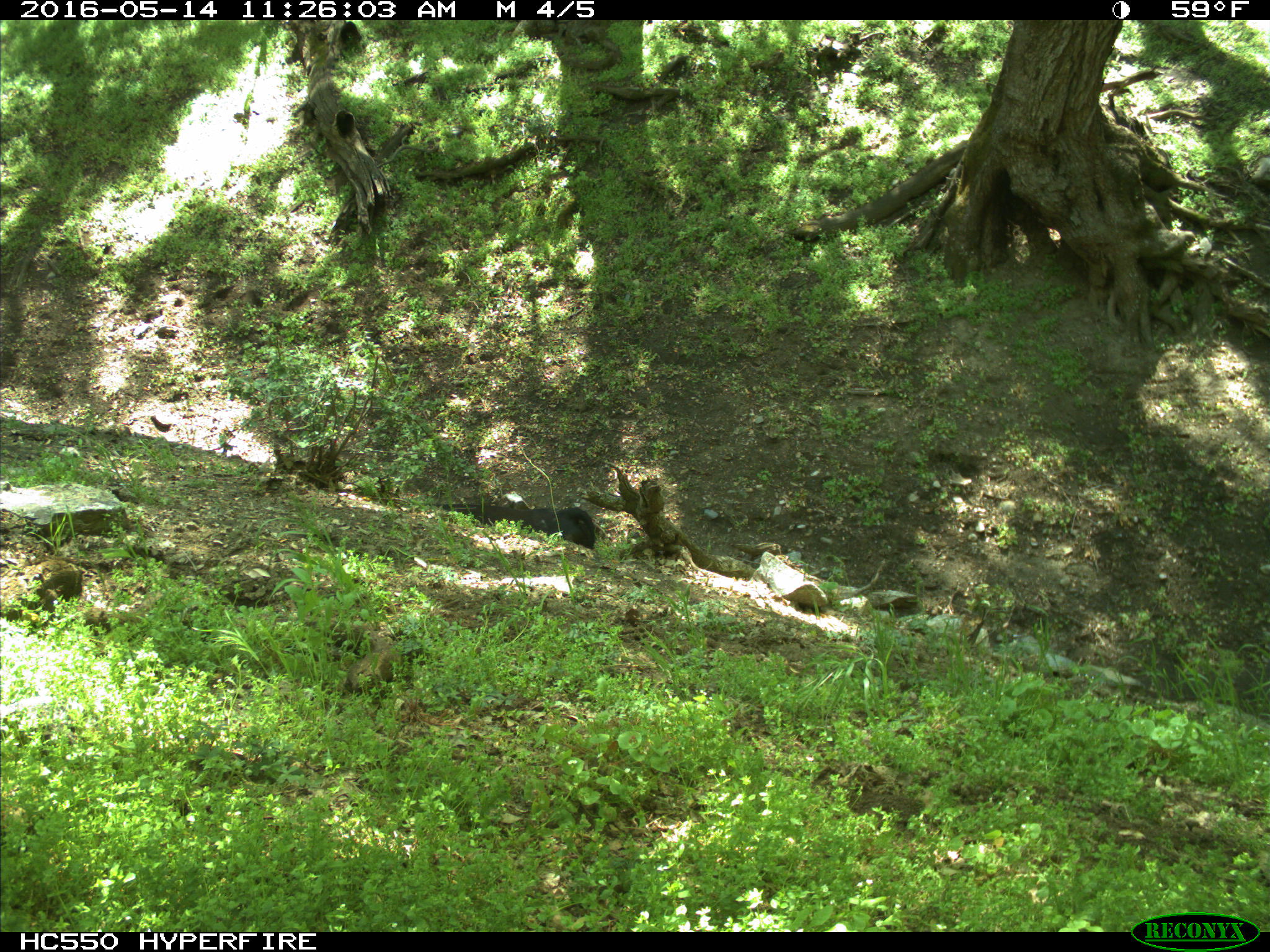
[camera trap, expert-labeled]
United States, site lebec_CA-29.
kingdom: Animalia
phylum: Chordata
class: Mammalia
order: Artiodactyla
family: Bovidae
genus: Bos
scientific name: Bos taurus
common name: domestic cow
Bos taurus (domestic cow).